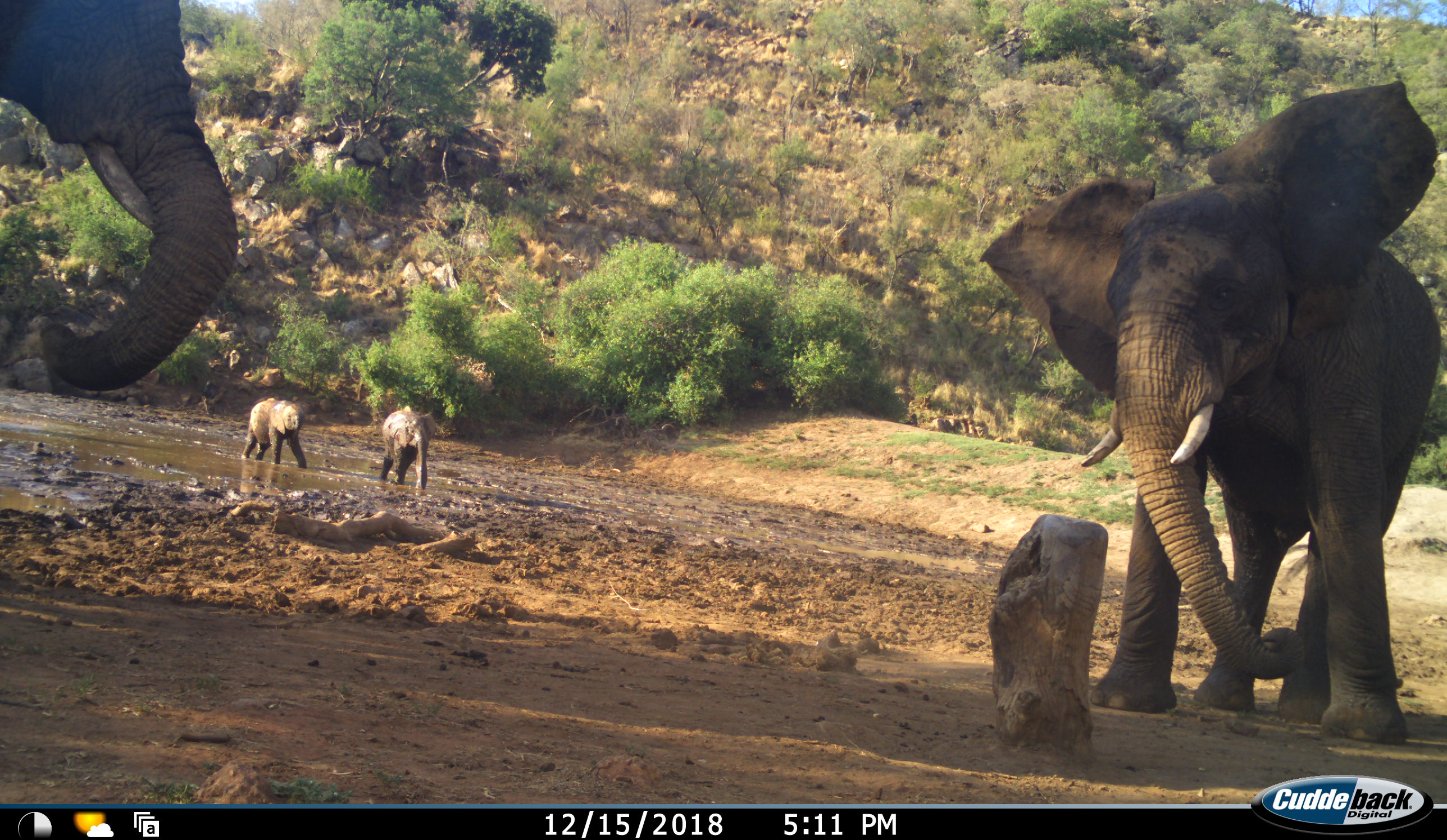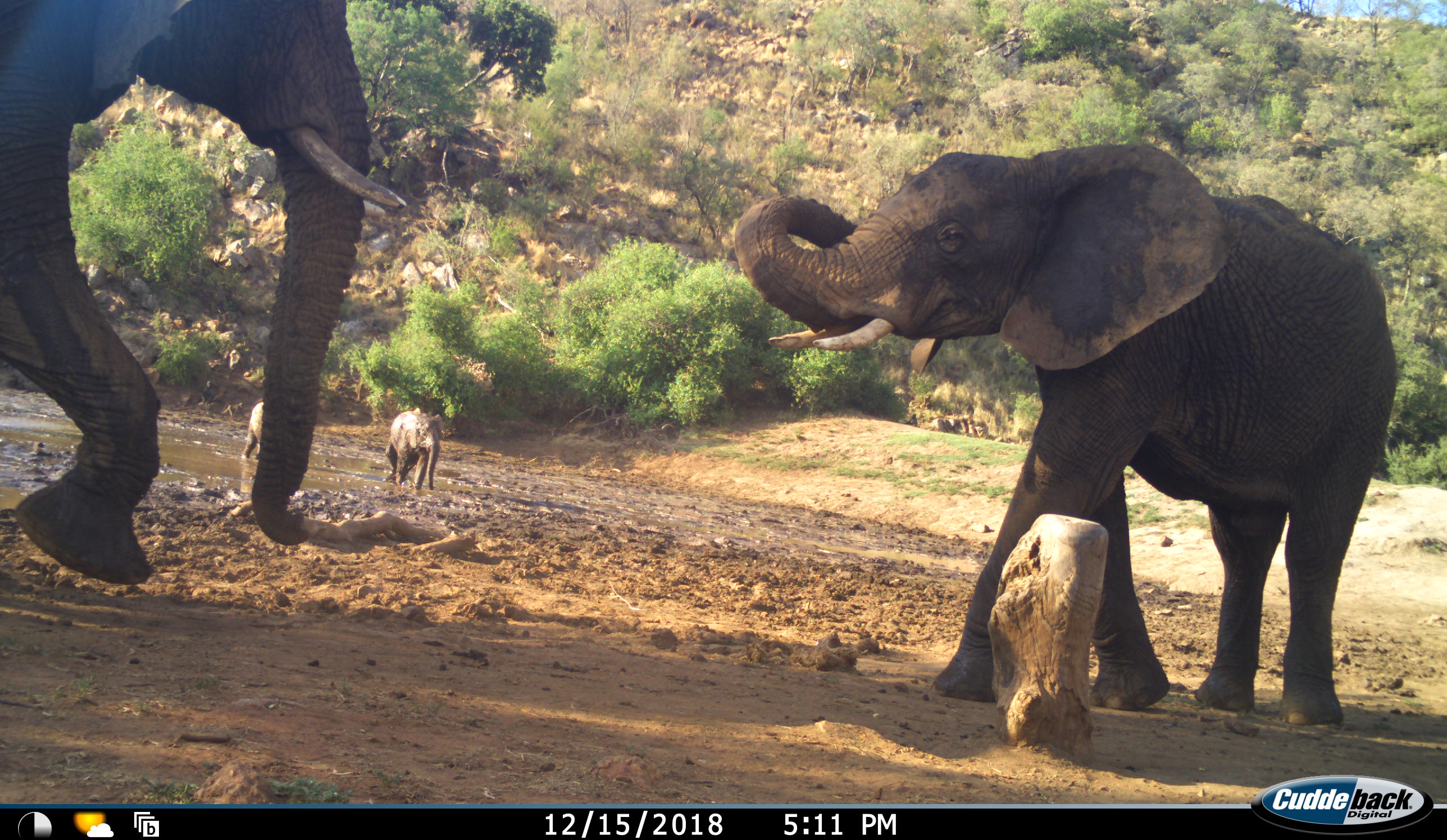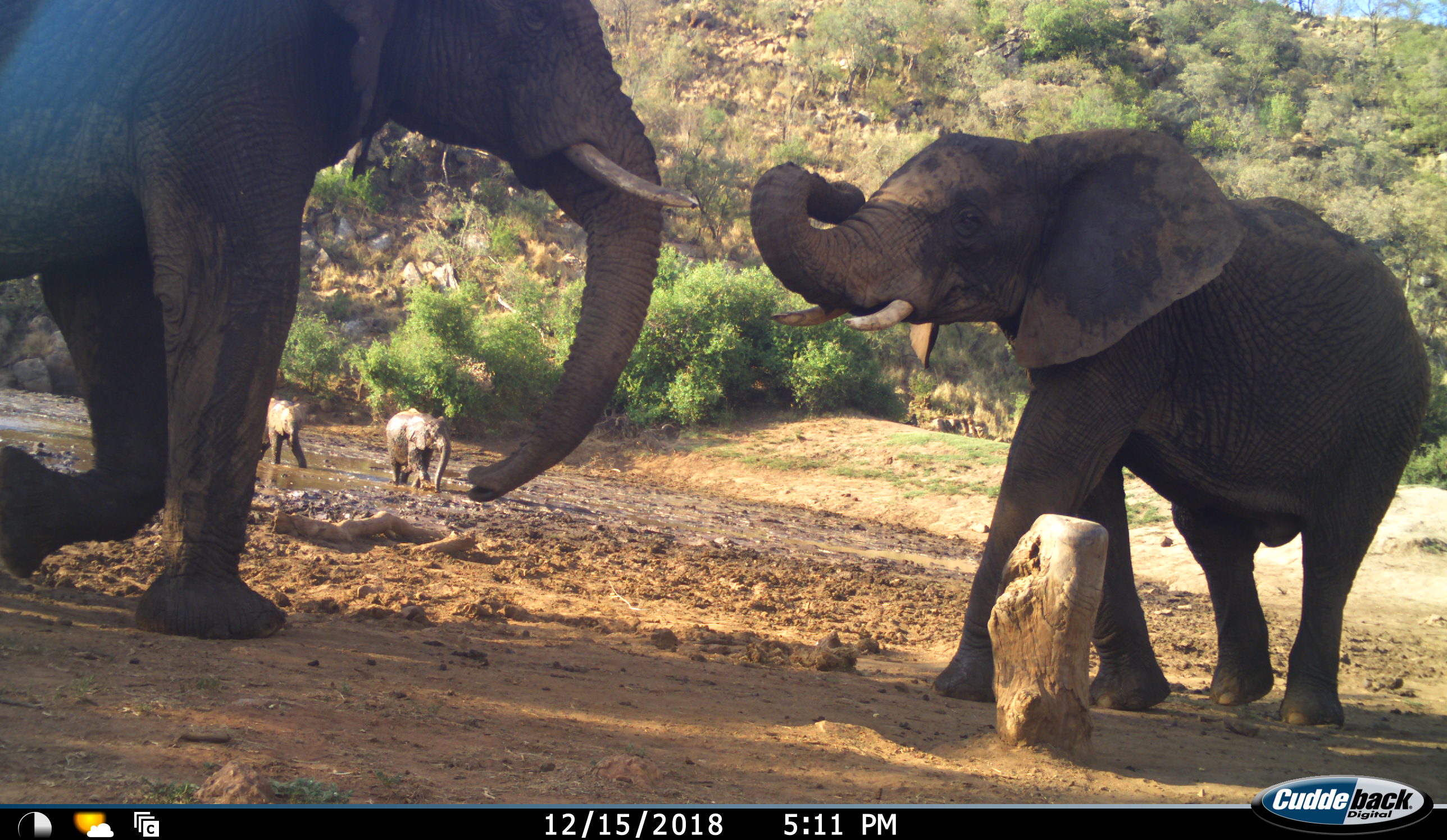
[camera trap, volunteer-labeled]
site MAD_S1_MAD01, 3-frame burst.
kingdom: Animalia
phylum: Chordata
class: Mammalia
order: Proboscidea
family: Elephantidae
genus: Loxodonta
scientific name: Loxodonta africana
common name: african bush elephant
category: elephant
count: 4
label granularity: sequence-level